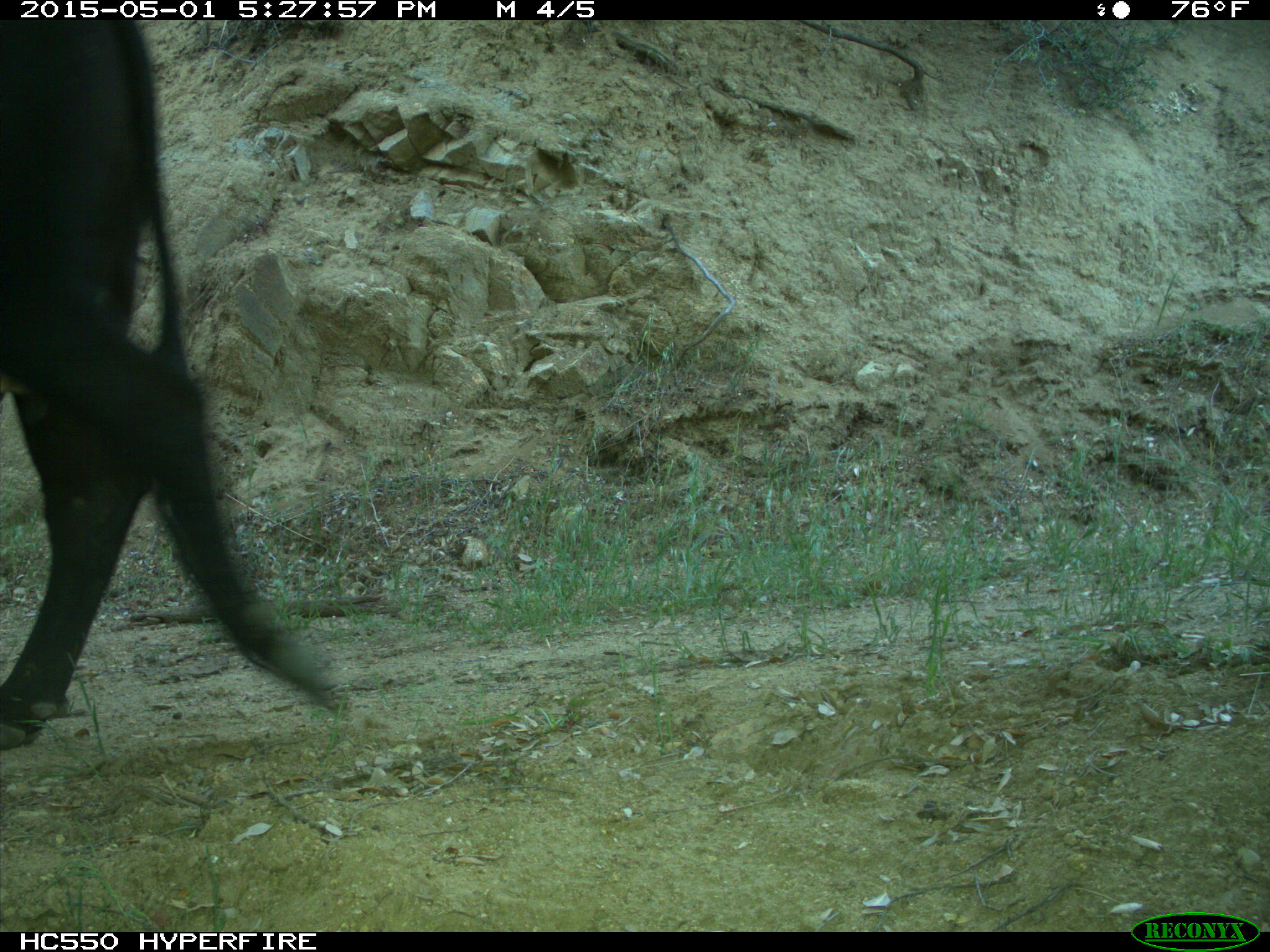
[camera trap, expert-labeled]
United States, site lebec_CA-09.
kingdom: Animalia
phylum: Chordata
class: Mammalia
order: Artiodactyla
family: Bovidae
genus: Bos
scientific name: Bos taurus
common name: domestic cow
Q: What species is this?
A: Bos taurus (domestic cow).